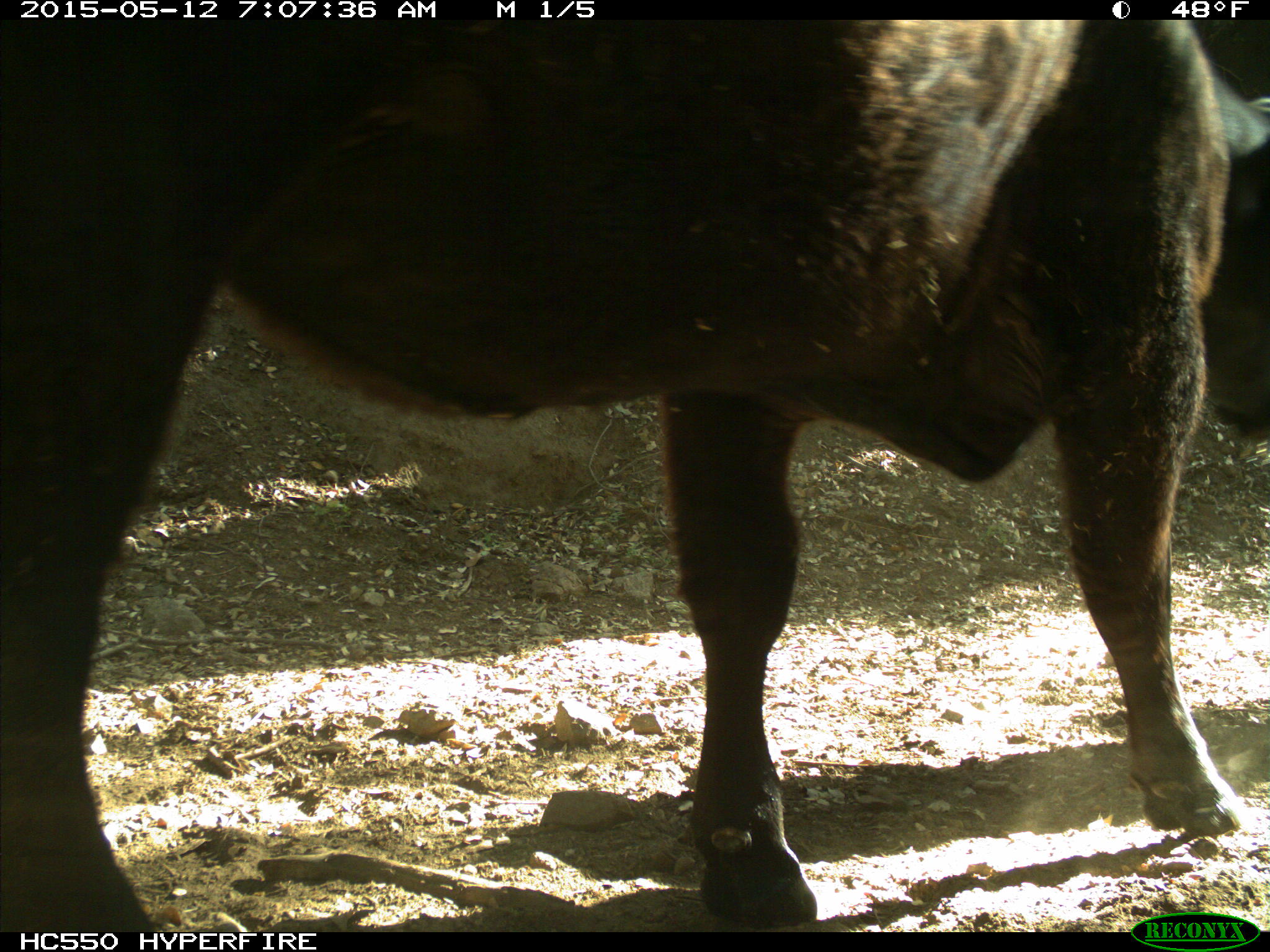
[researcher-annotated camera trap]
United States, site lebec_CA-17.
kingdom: Animalia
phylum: Chordata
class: Mammalia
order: Artiodactyla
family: Bovidae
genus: Bos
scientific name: Bos taurus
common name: domestic cow